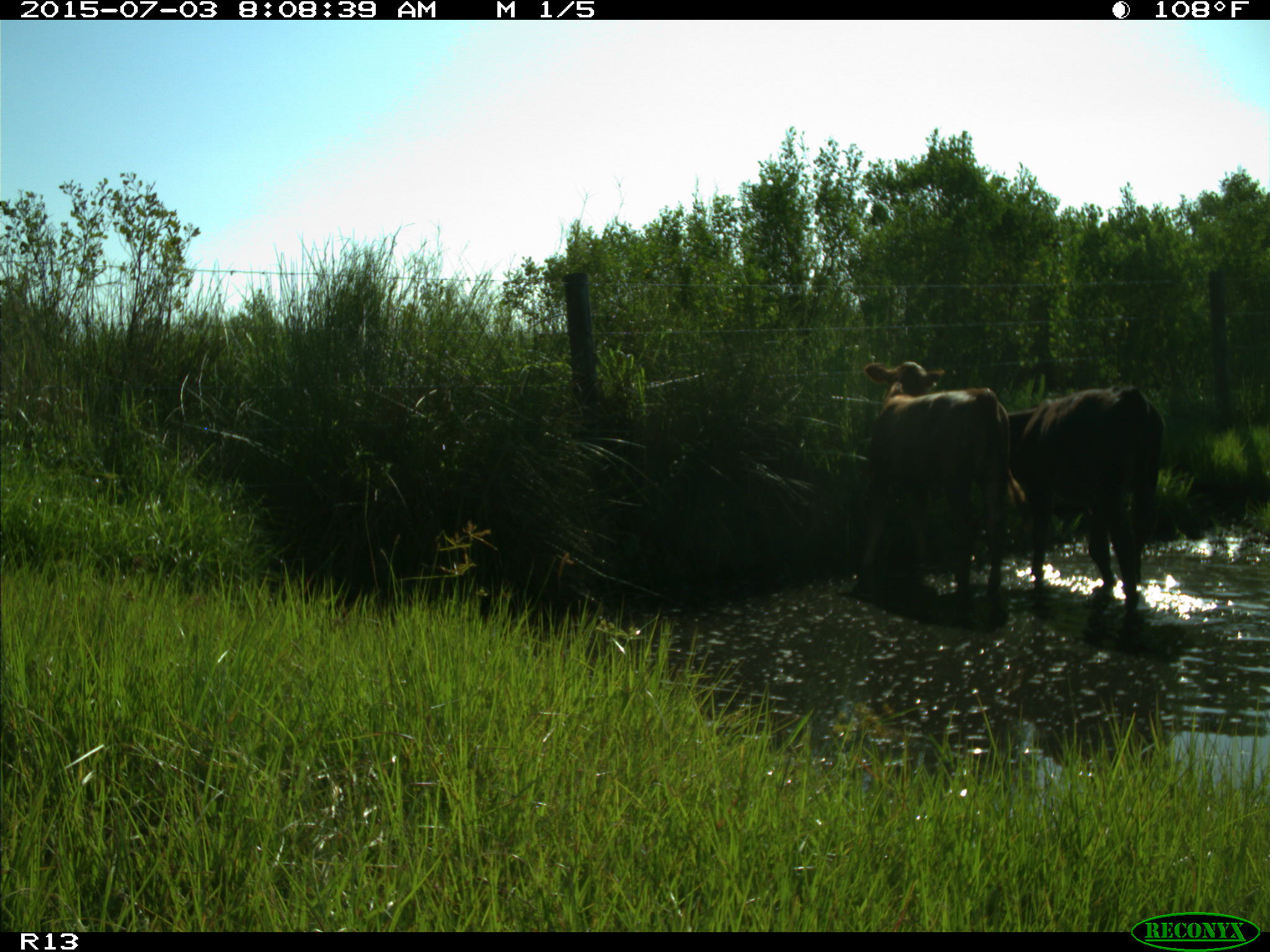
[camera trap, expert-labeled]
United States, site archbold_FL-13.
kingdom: Animalia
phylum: Chordata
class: Mammalia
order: Artiodactyla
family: Bovidae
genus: Bos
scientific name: Bos taurus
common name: domestic cow